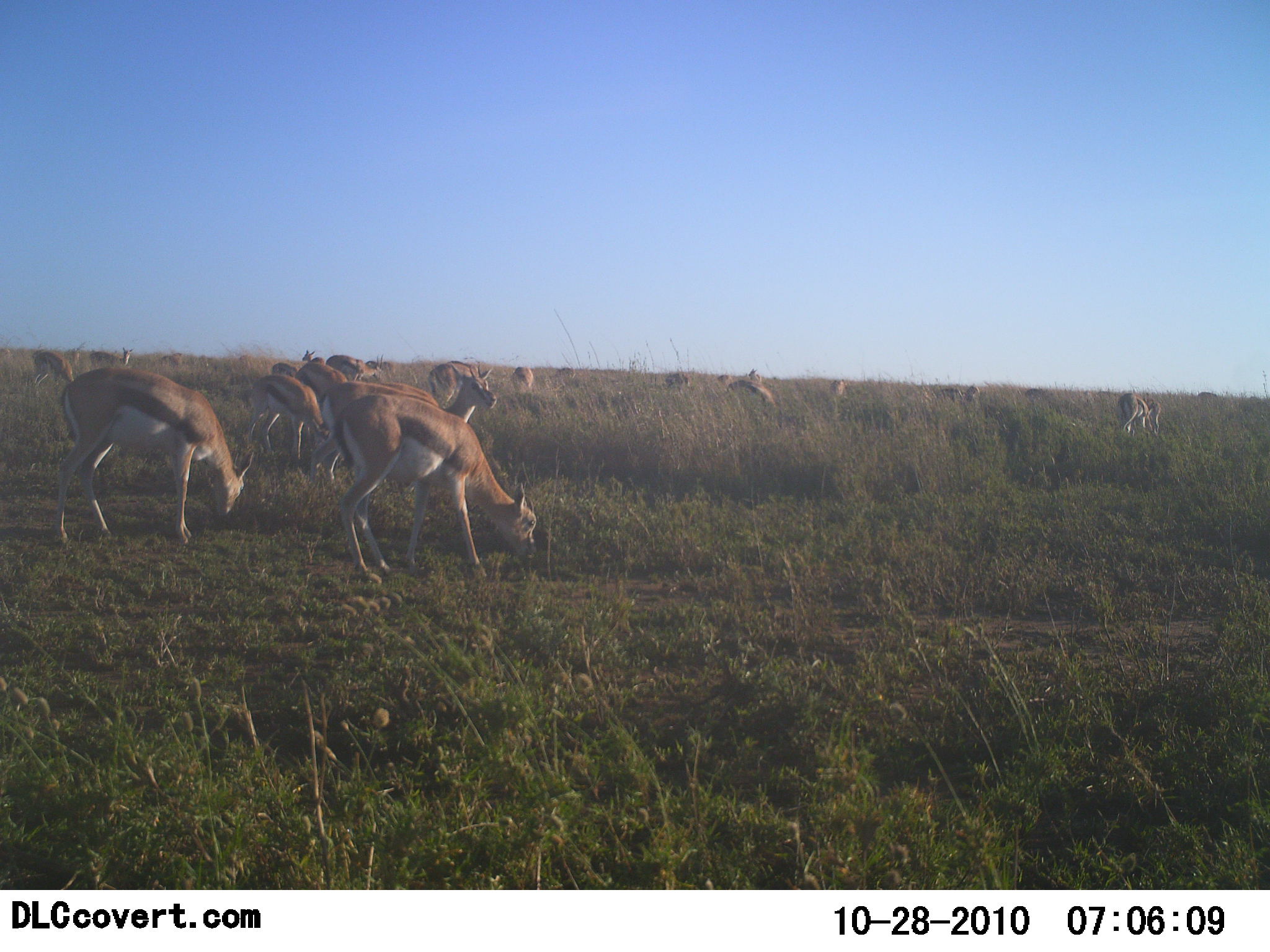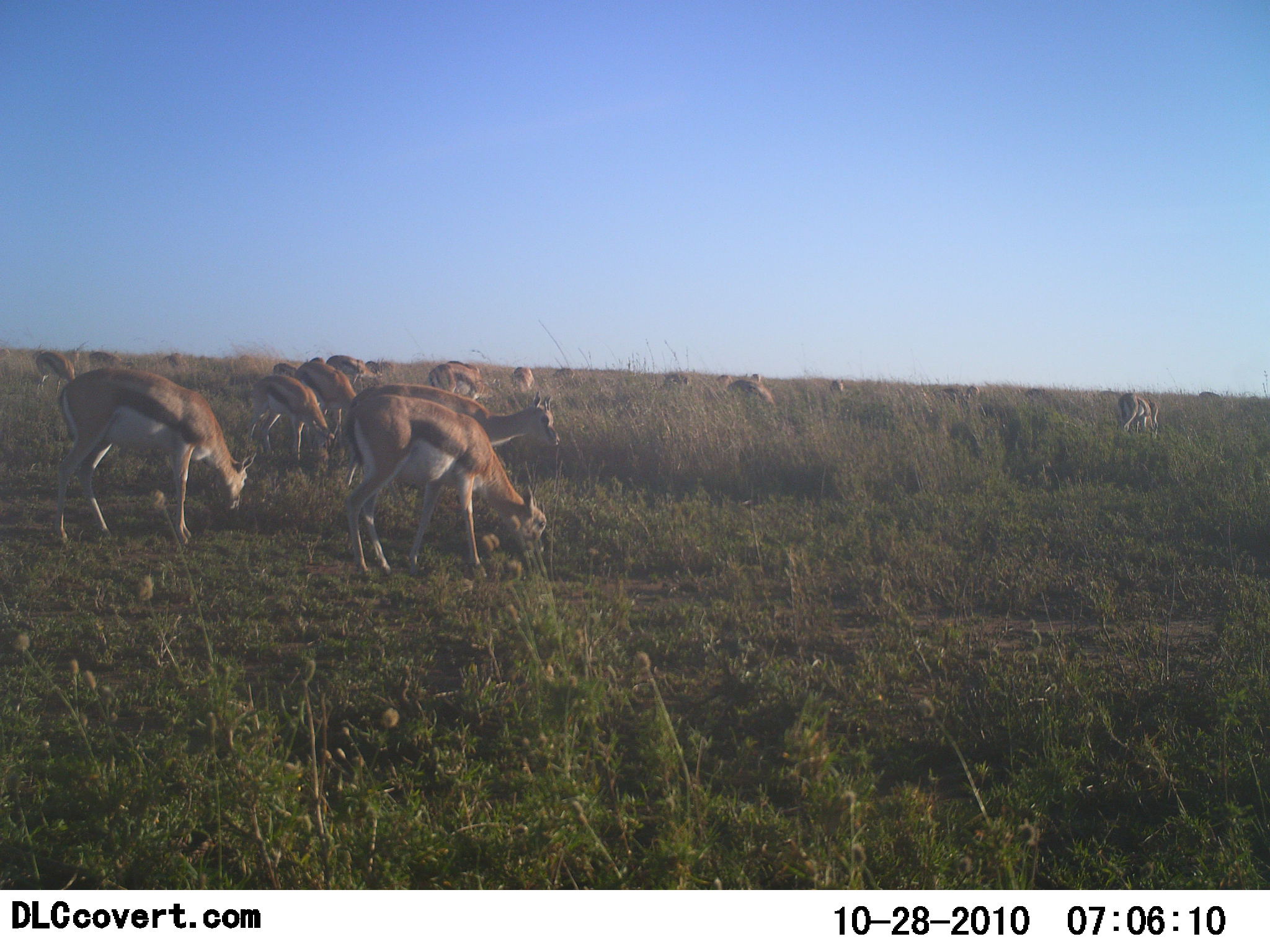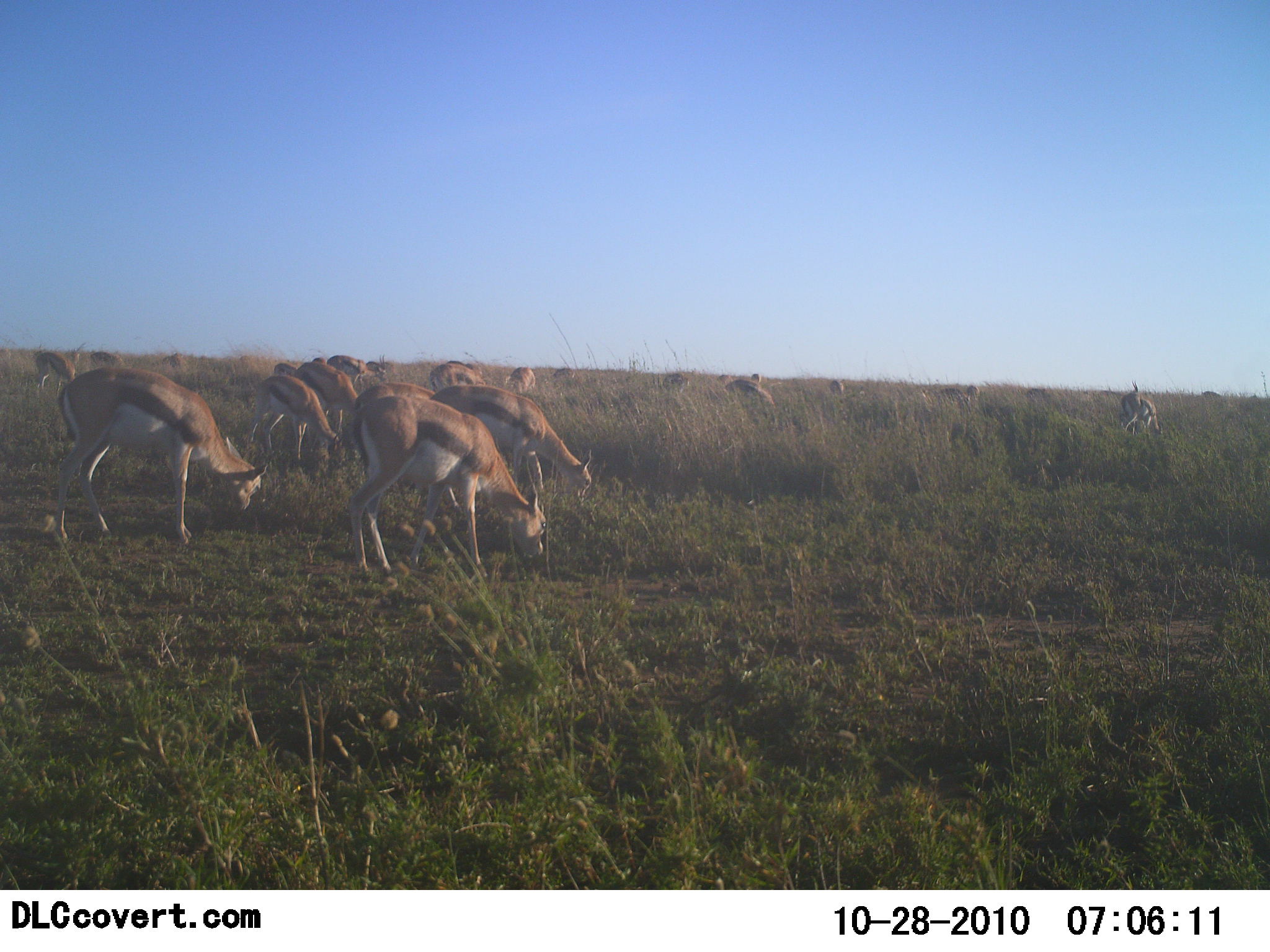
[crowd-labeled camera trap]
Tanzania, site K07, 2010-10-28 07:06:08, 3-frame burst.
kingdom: Animalia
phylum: Chordata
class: Mammalia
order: Artiodactyla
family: Bovidae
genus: Eudorcas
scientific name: Eudorcas thomsonii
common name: thomson's gazelle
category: gazellethomsons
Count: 11-50.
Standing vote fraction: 17%.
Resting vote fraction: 0%.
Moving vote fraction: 0%.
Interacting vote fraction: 0%.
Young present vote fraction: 8%.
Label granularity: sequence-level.